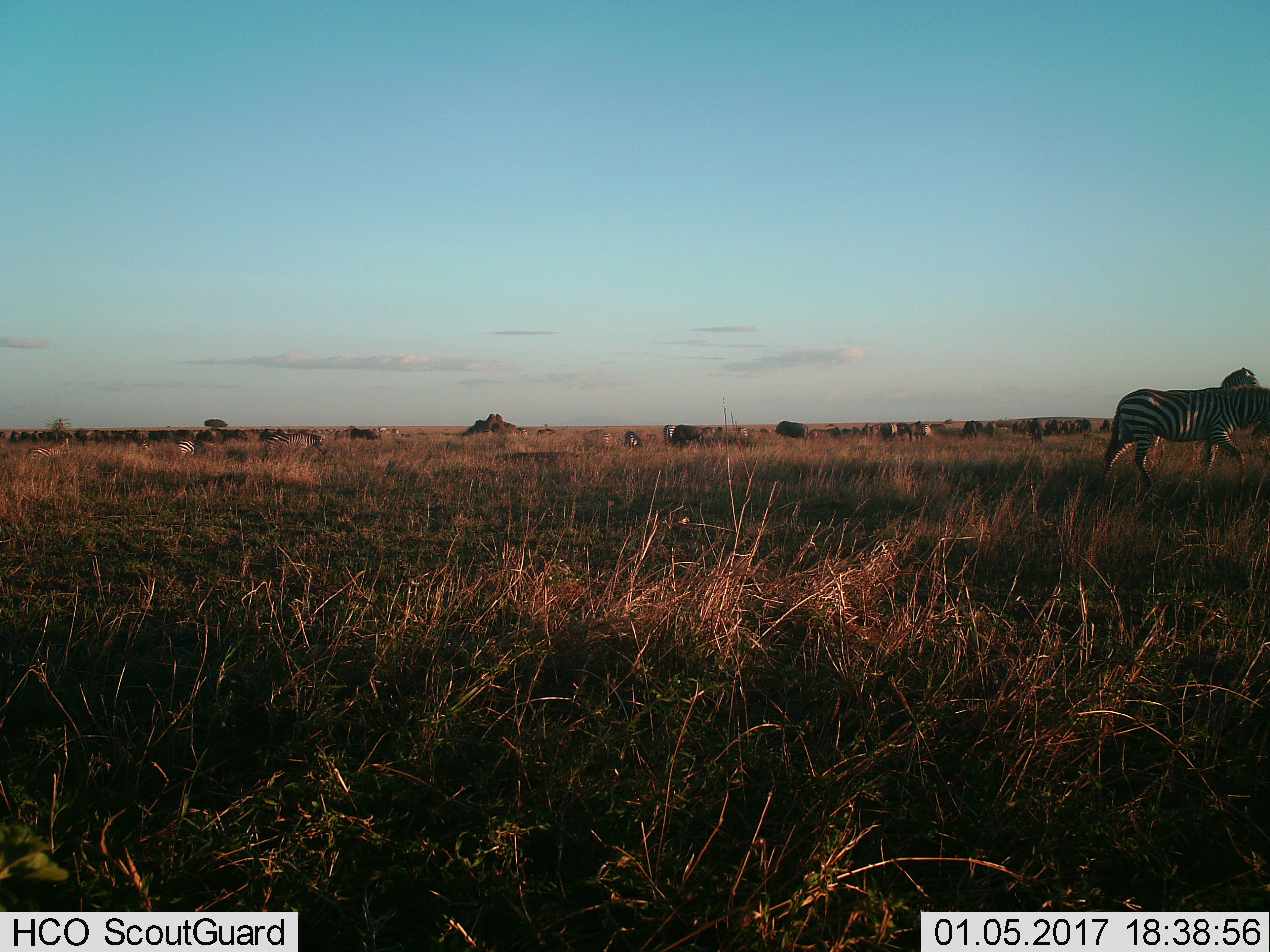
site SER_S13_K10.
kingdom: Animalia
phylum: Chordata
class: Mammalia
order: Perissodactyla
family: Equidae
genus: Equus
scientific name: Equus quagga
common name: plains zebra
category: zebraplains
Zebraplains (plains zebra) (Equus quagga), count 11-50. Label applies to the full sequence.